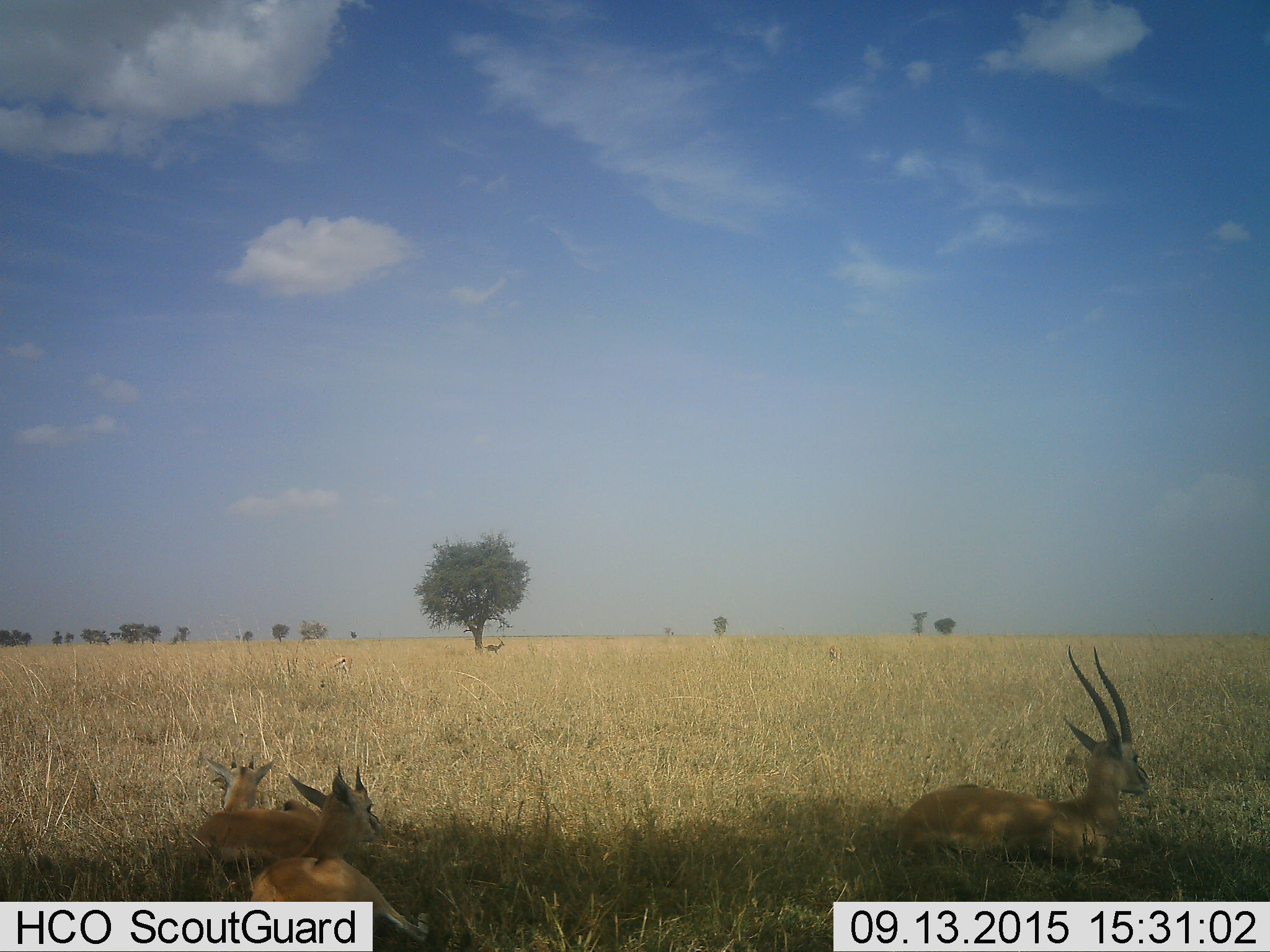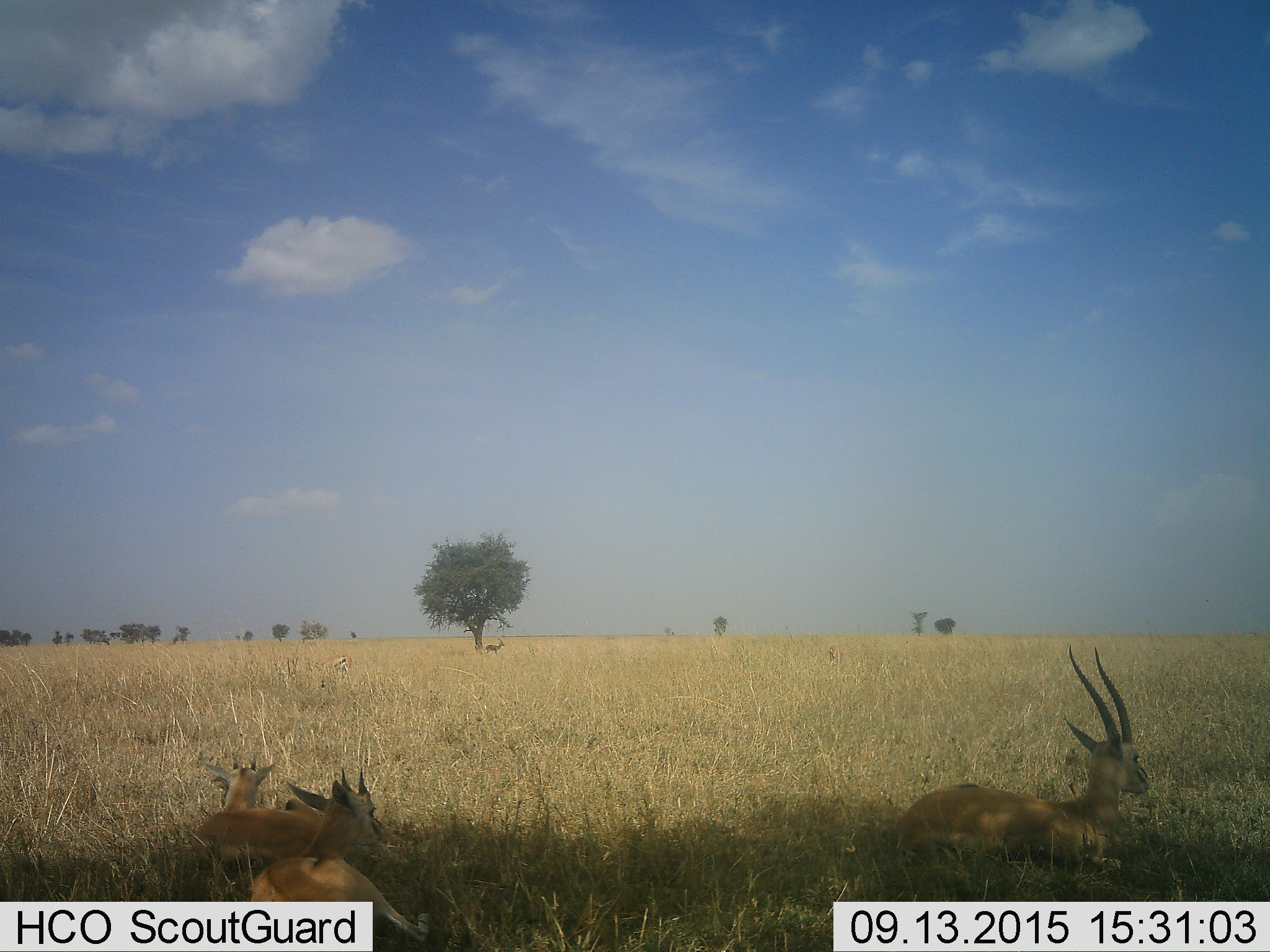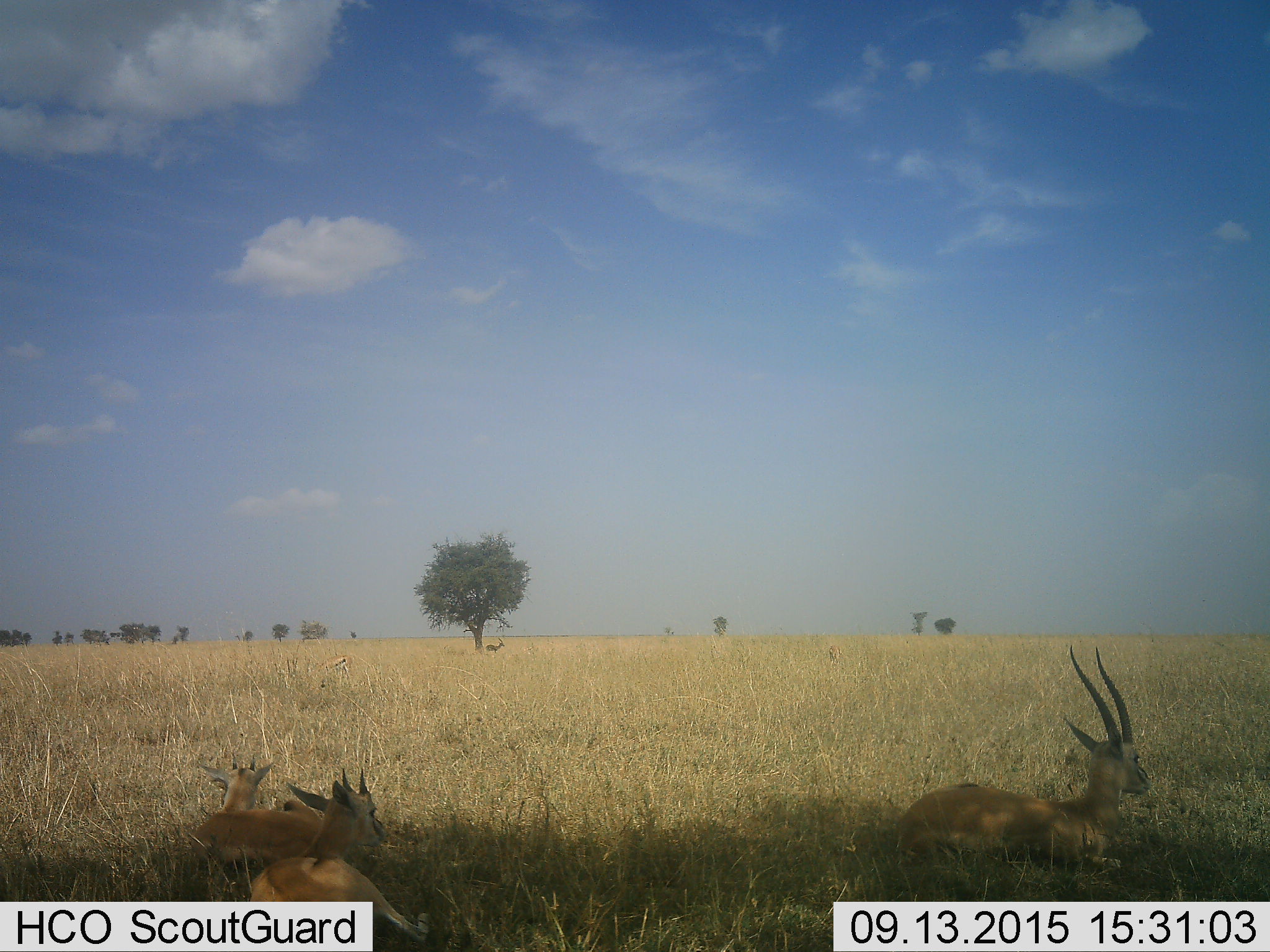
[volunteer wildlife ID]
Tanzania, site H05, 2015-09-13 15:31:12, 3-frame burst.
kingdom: Animalia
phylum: Chordata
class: Mammalia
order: Artiodactyla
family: Bovidae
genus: Eudorcas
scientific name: Eudorcas thomsonii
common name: thomson's gazelle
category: gazellethomsons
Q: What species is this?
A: Gazellethomsons (thomson's gazelle) (Eudorcas thomsonii).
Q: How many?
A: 6.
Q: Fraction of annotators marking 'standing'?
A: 60%.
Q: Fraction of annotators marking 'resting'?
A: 100%.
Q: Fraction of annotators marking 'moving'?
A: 0%.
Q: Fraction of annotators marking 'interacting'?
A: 0%.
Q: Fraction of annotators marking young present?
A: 20%.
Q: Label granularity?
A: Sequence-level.